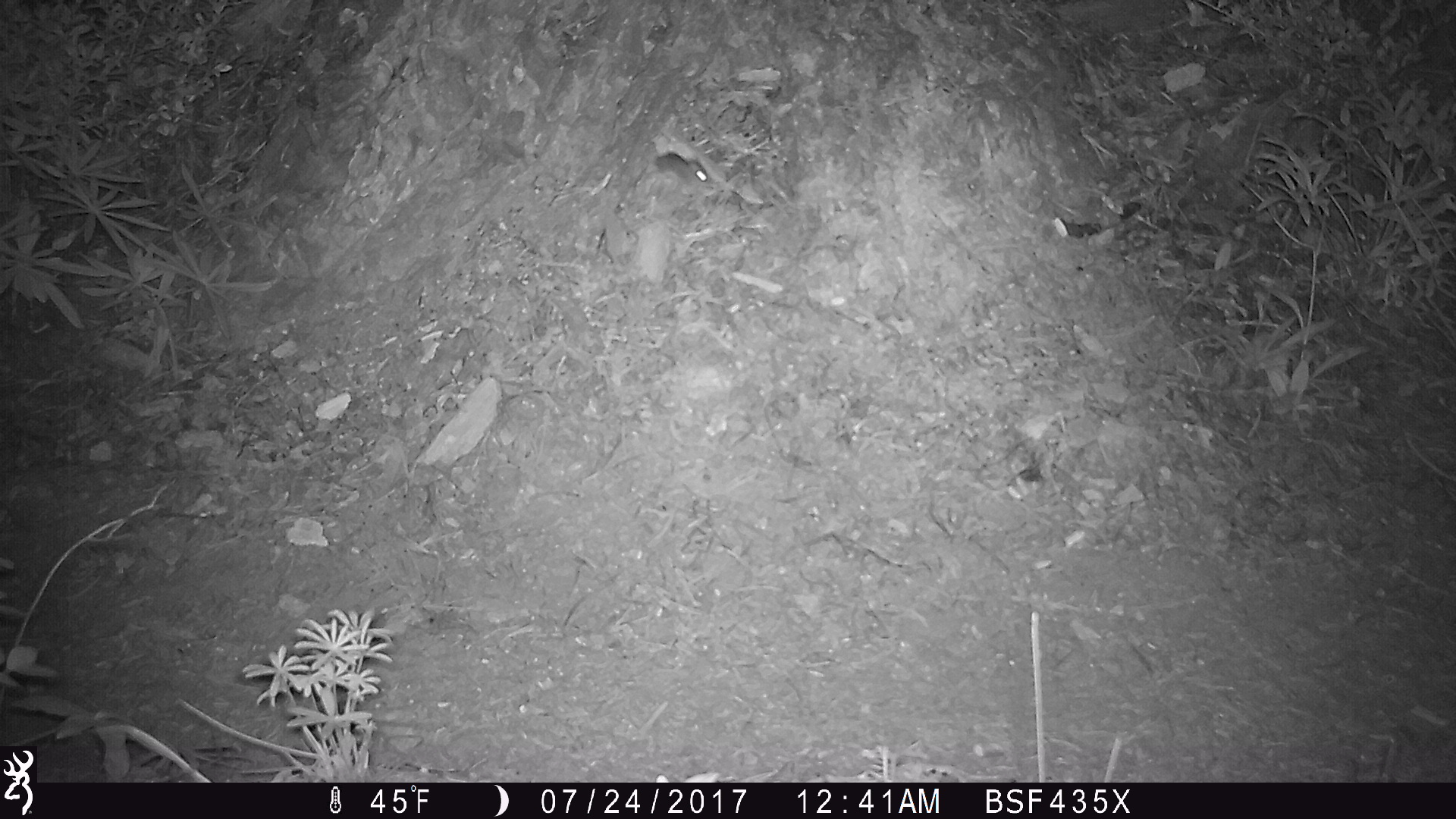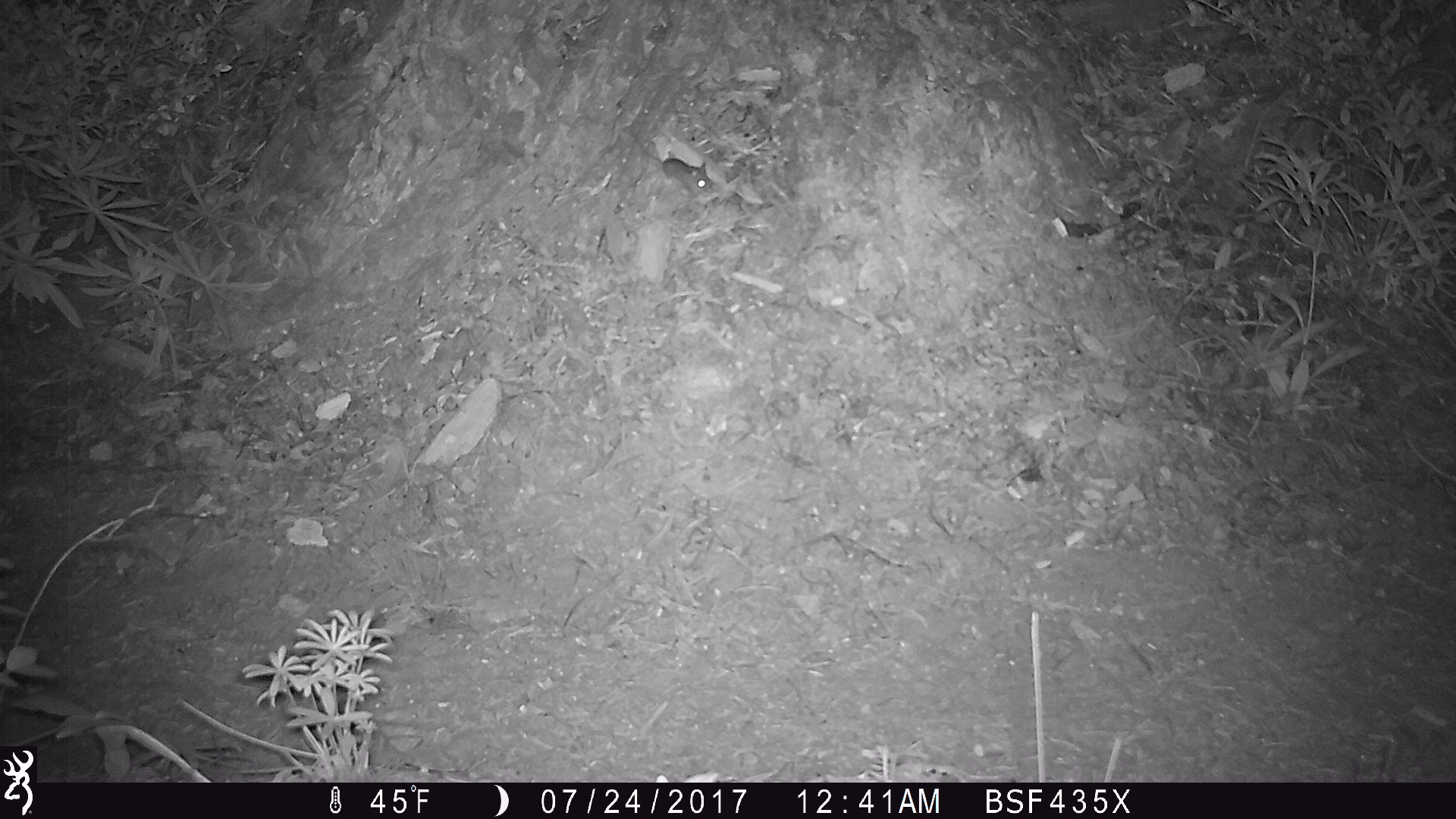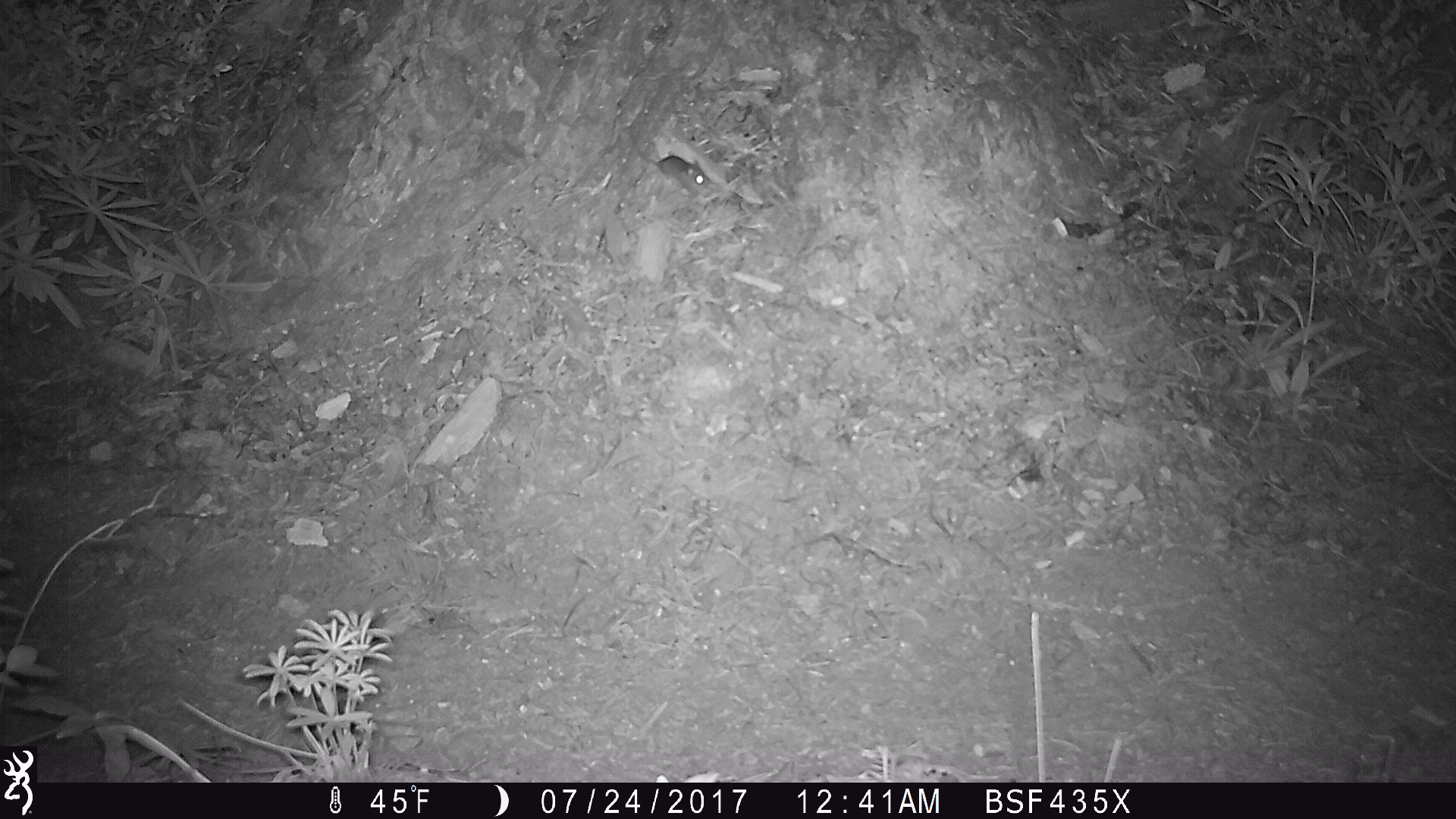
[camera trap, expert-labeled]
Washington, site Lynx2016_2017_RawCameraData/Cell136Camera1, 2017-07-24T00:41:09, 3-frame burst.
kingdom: Animalia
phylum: Chordata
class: Mammalia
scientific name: Mammalia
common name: small mammal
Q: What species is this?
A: Small mammal (Mammalia).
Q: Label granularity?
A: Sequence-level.